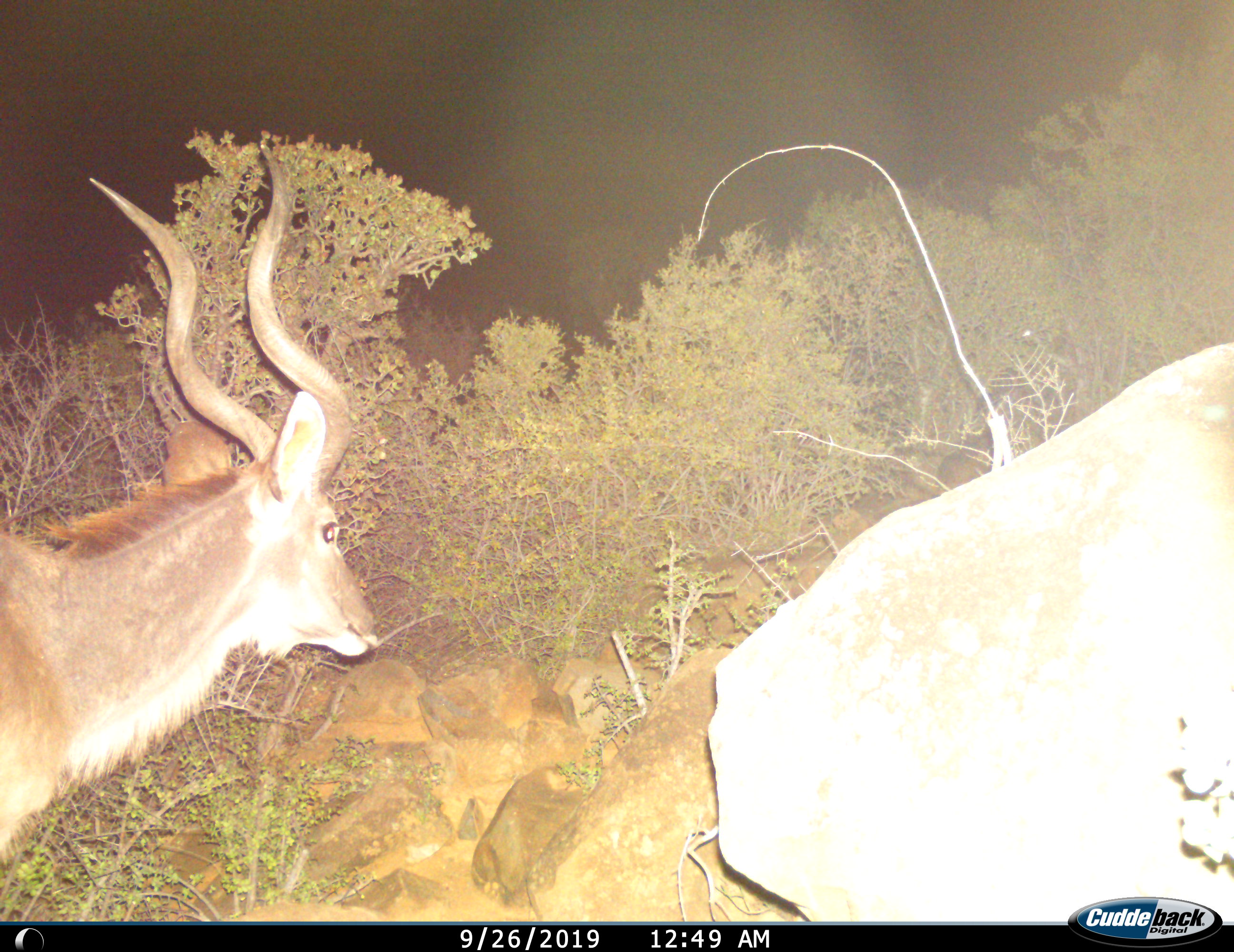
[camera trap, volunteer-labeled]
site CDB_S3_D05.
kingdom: Animalia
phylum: Chordata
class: Mammalia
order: Artiodactyla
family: Bovidae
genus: Tragelaphus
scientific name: Tragelaphus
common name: kudu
Kudu (Tragelaphus), count 1. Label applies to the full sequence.